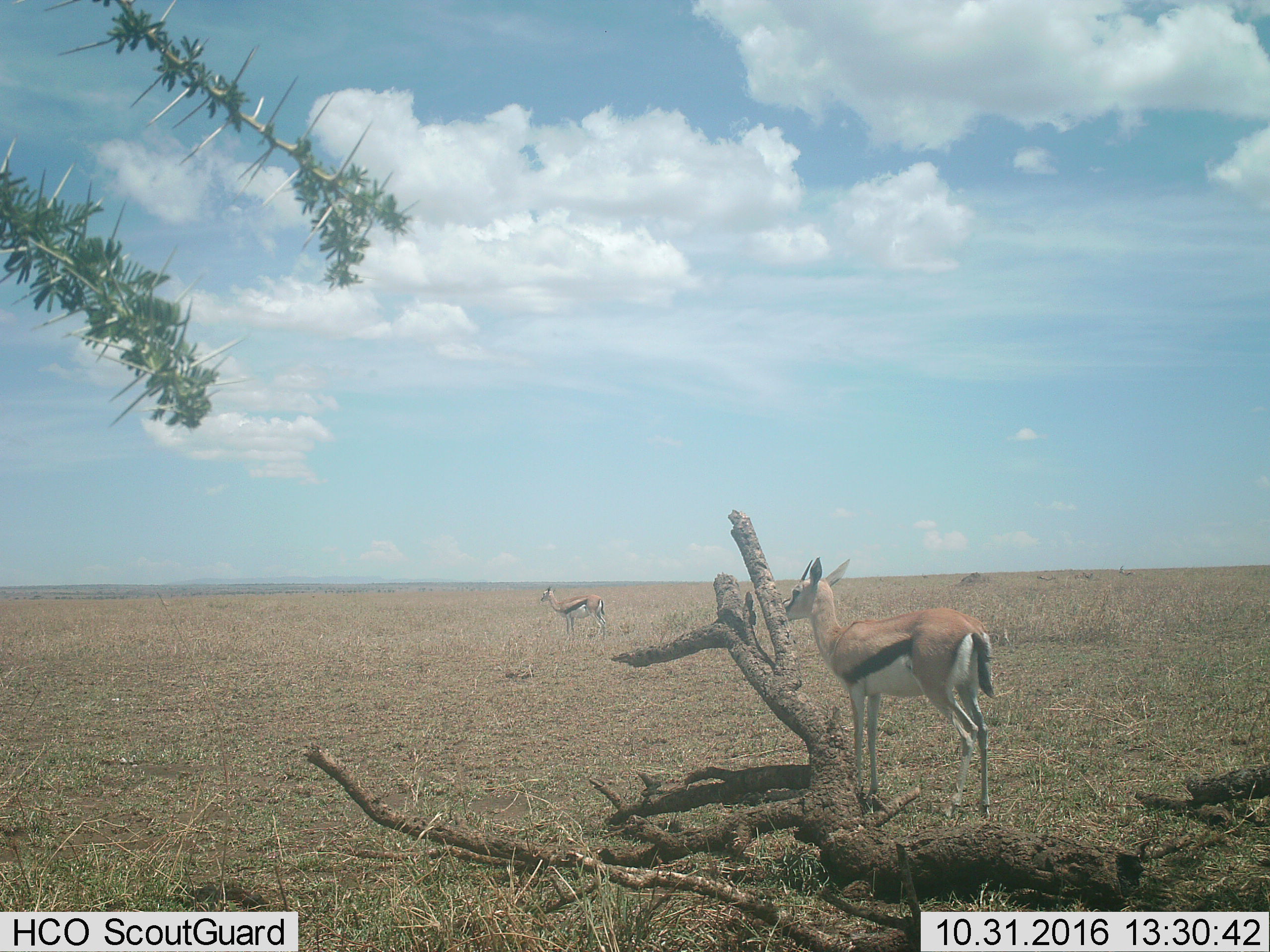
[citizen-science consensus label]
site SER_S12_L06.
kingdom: Animalia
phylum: Chordata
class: Mammalia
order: Artiodactyla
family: Bovidae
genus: Eudorcas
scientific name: Eudorcas thomsonii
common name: thomson's gazelle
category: gazellethomsons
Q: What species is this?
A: Gazellethomsons (thomson's gazelle) (Eudorcas thomsonii).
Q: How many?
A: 2.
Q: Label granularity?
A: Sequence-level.